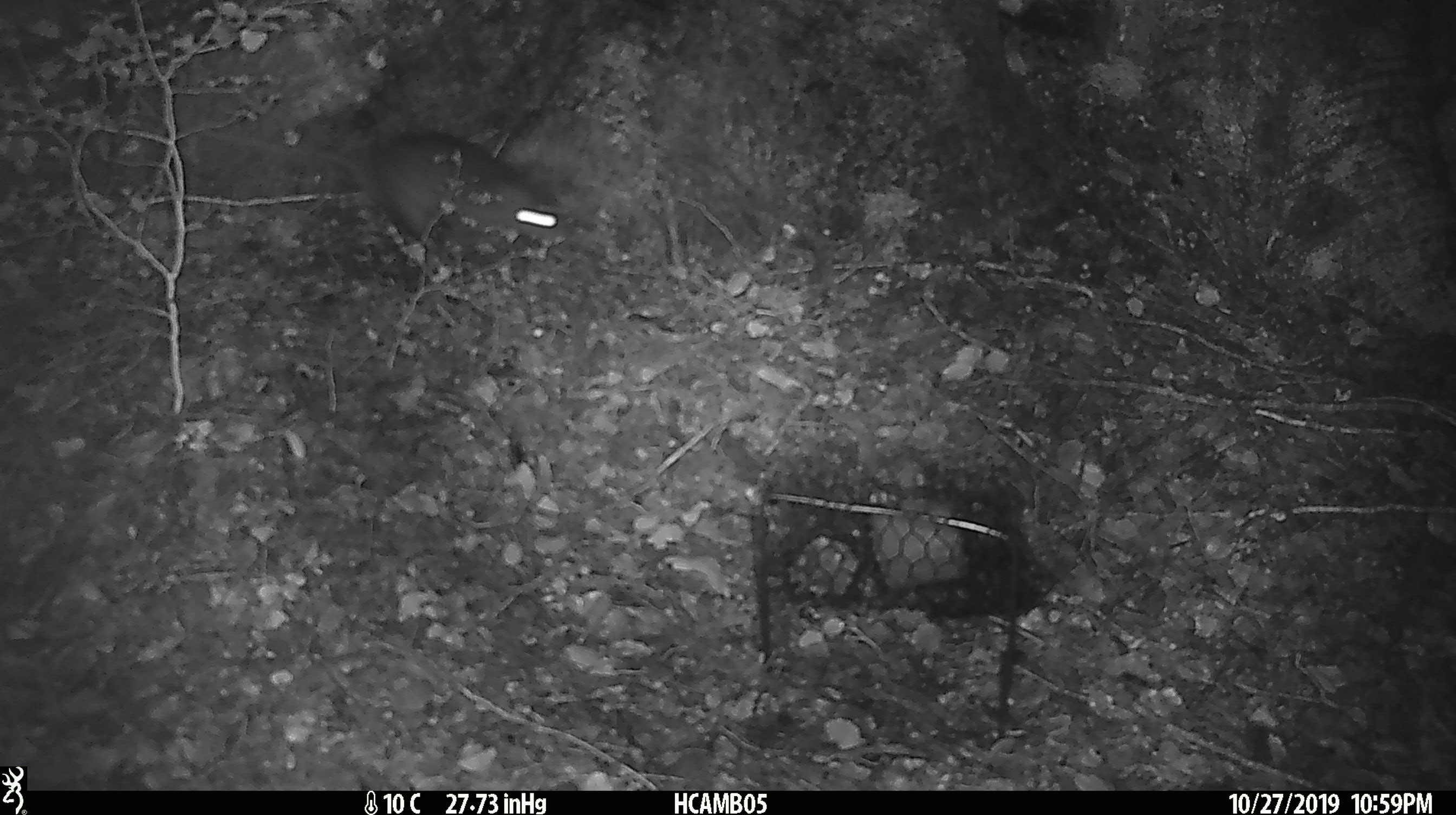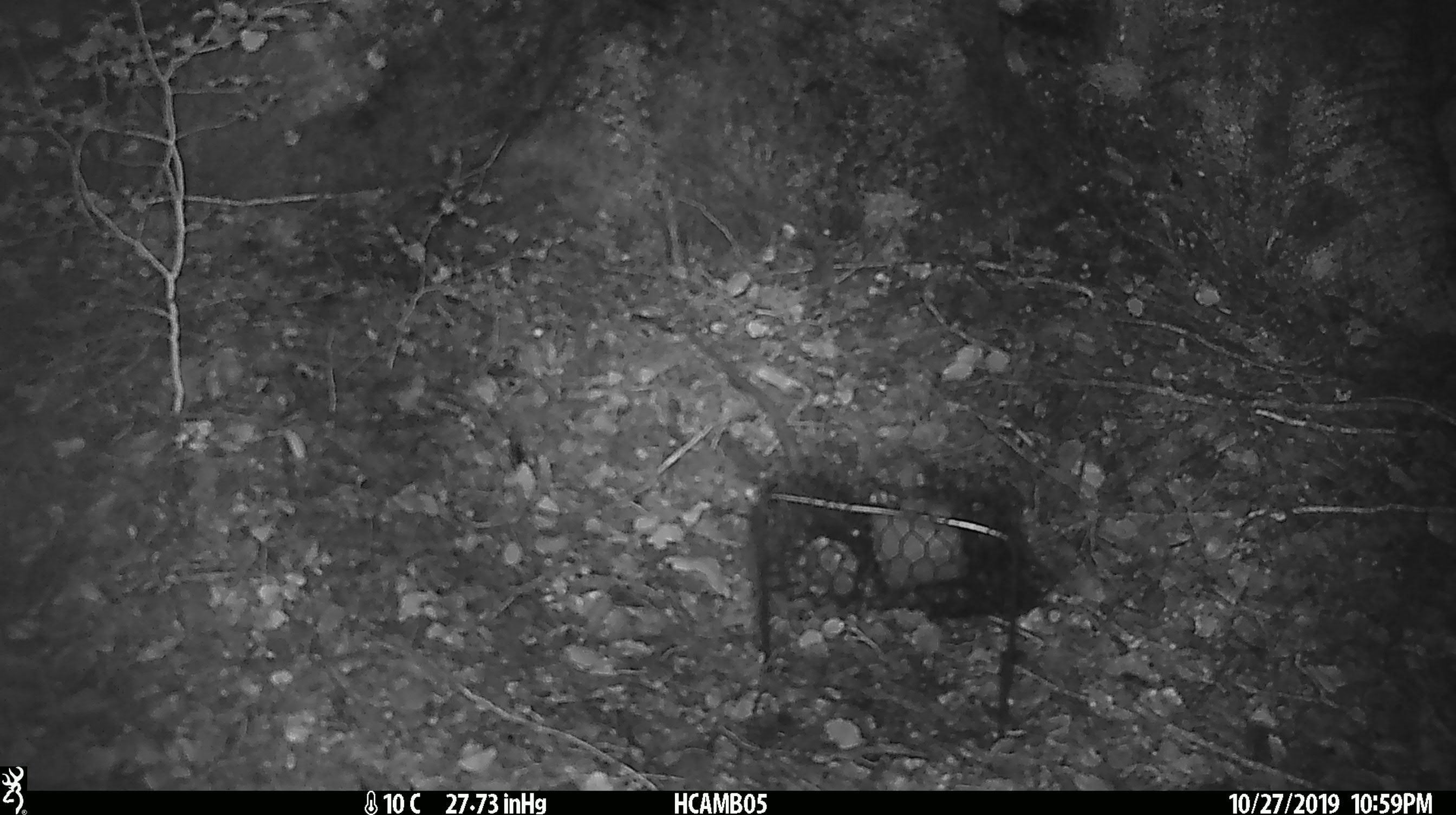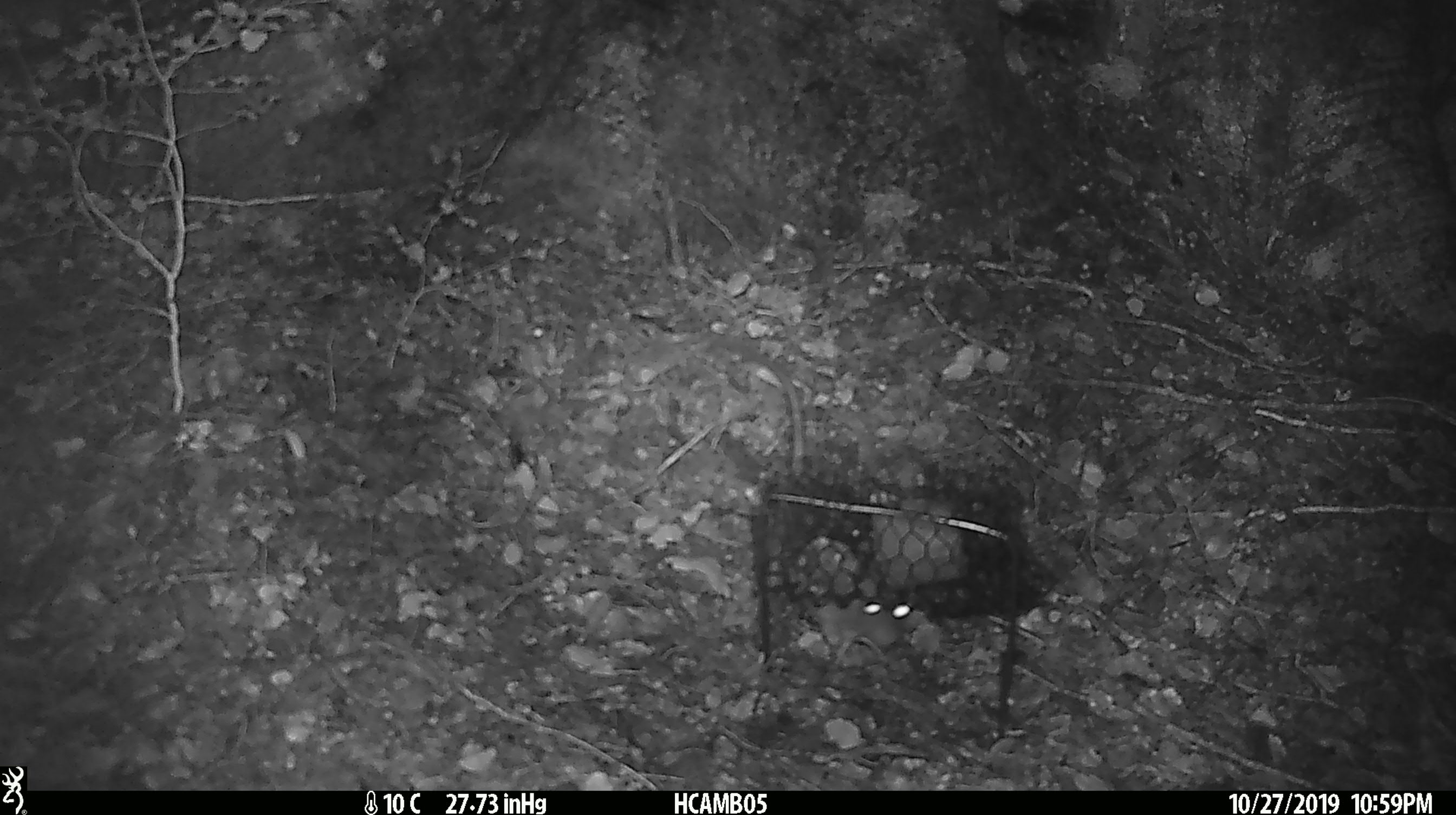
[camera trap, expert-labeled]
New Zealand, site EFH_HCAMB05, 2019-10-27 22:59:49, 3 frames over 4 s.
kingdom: Animalia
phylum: Chordata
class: Mammalia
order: Rodentia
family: Muridae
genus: Rattus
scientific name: Rattus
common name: rat